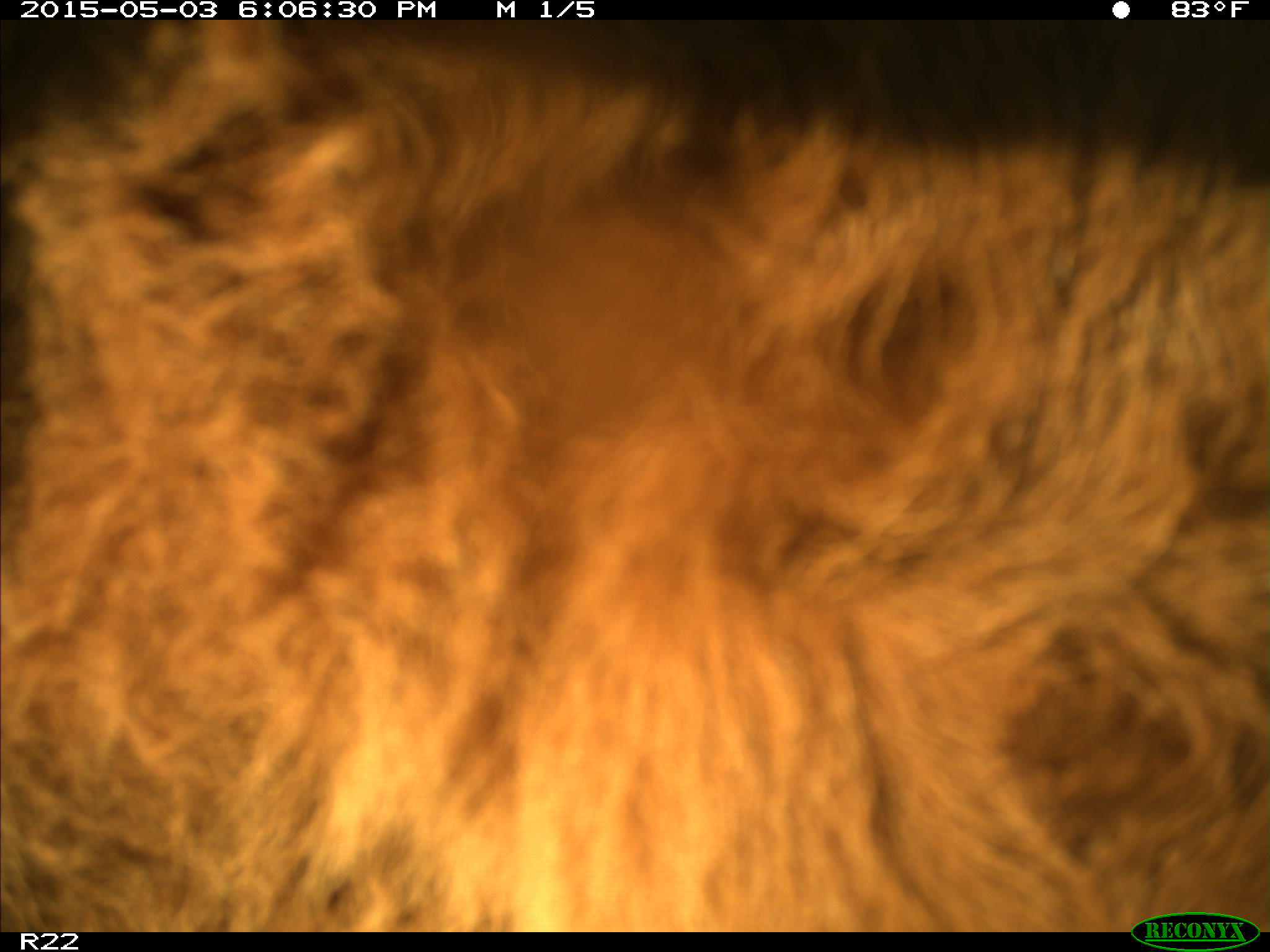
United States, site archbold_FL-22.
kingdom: Animalia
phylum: Chordata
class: Mammalia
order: Artiodactyla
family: Bovidae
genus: Bos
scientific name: Bos taurus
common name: domestic cow